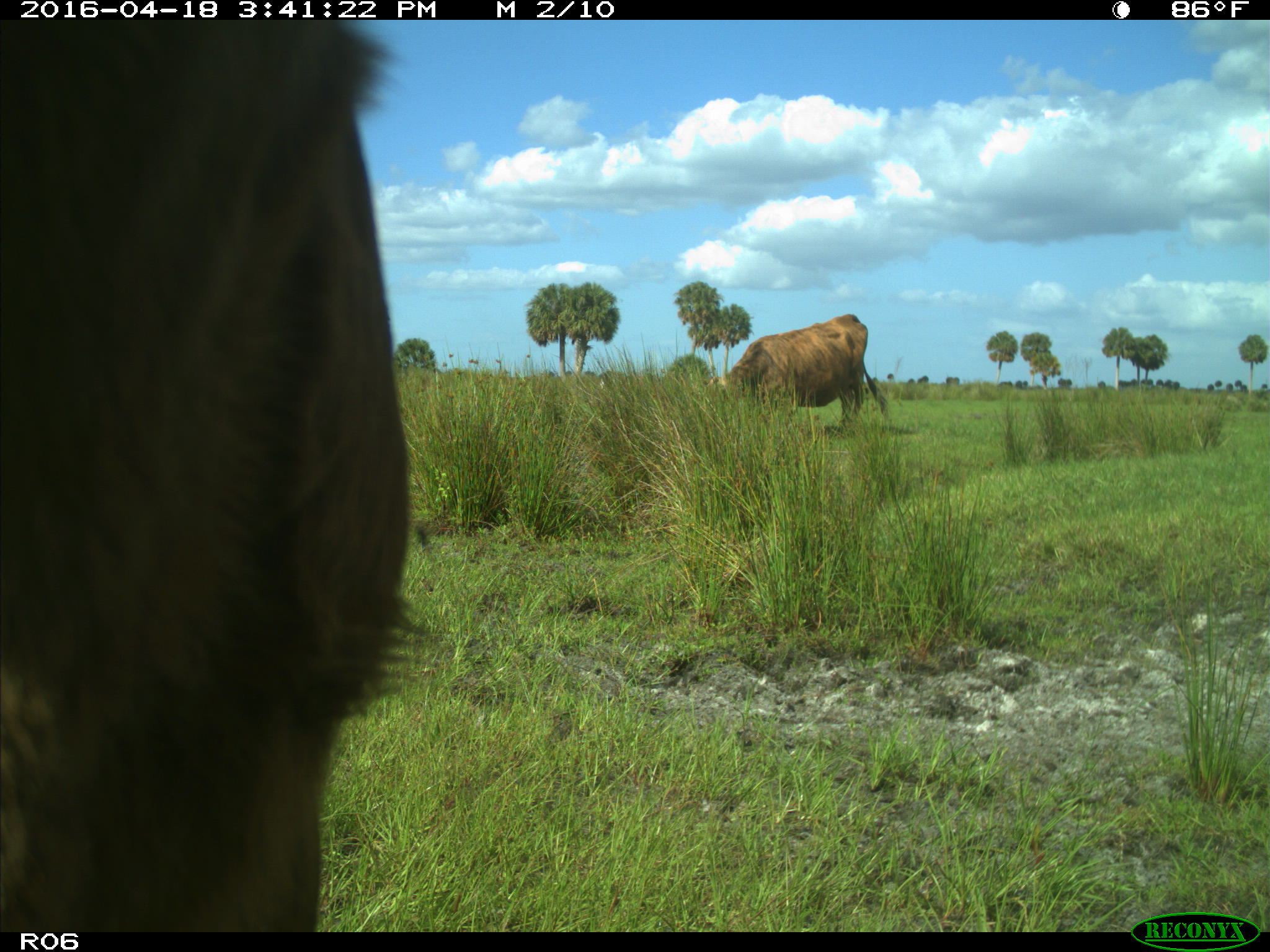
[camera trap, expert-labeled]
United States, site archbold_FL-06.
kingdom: Animalia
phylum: Chordata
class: Mammalia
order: Artiodactyla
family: Bovidae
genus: Bos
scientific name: Bos taurus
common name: domestic cow